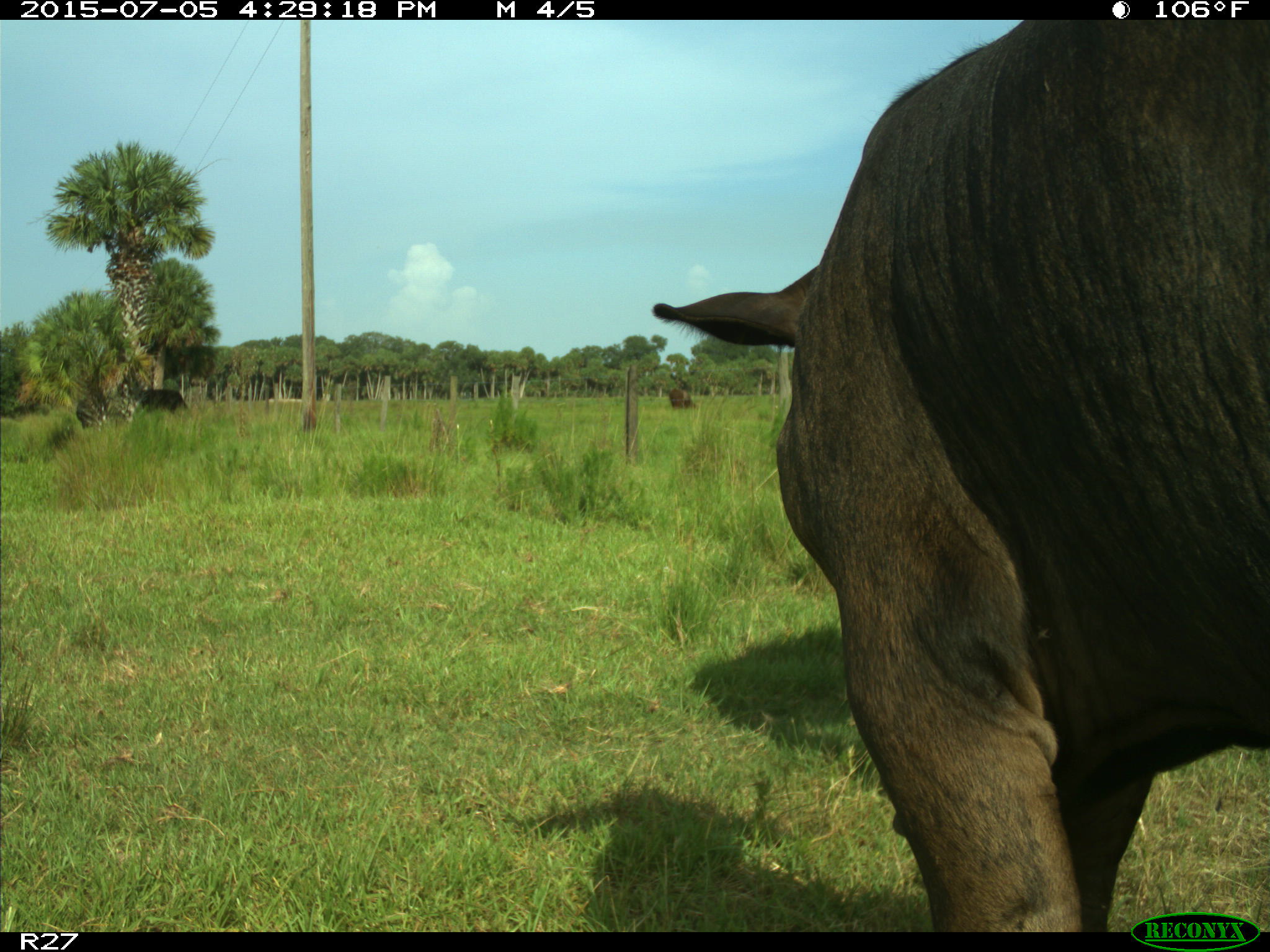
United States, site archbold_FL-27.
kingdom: Animalia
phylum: Chordata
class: Mammalia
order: Artiodactyla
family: Bovidae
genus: Bos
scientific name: Bos taurus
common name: domestic cow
Bos taurus (domestic cow).